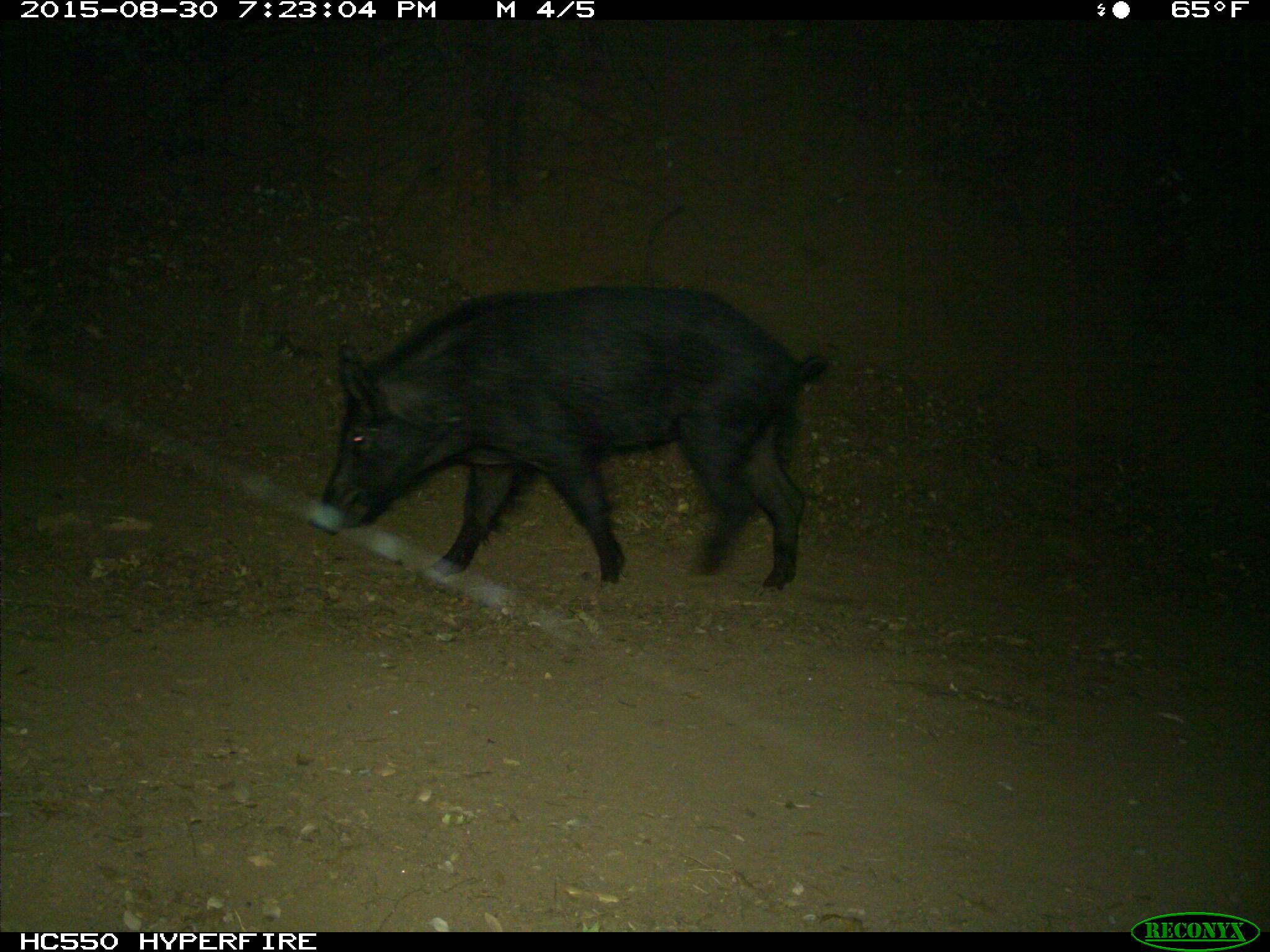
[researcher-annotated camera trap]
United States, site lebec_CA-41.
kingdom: Animalia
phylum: Chordata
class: Mammalia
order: Artiodactyla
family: Suidae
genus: Sus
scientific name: Sus scrofa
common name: wild boar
Sus scrofa (wild boar).